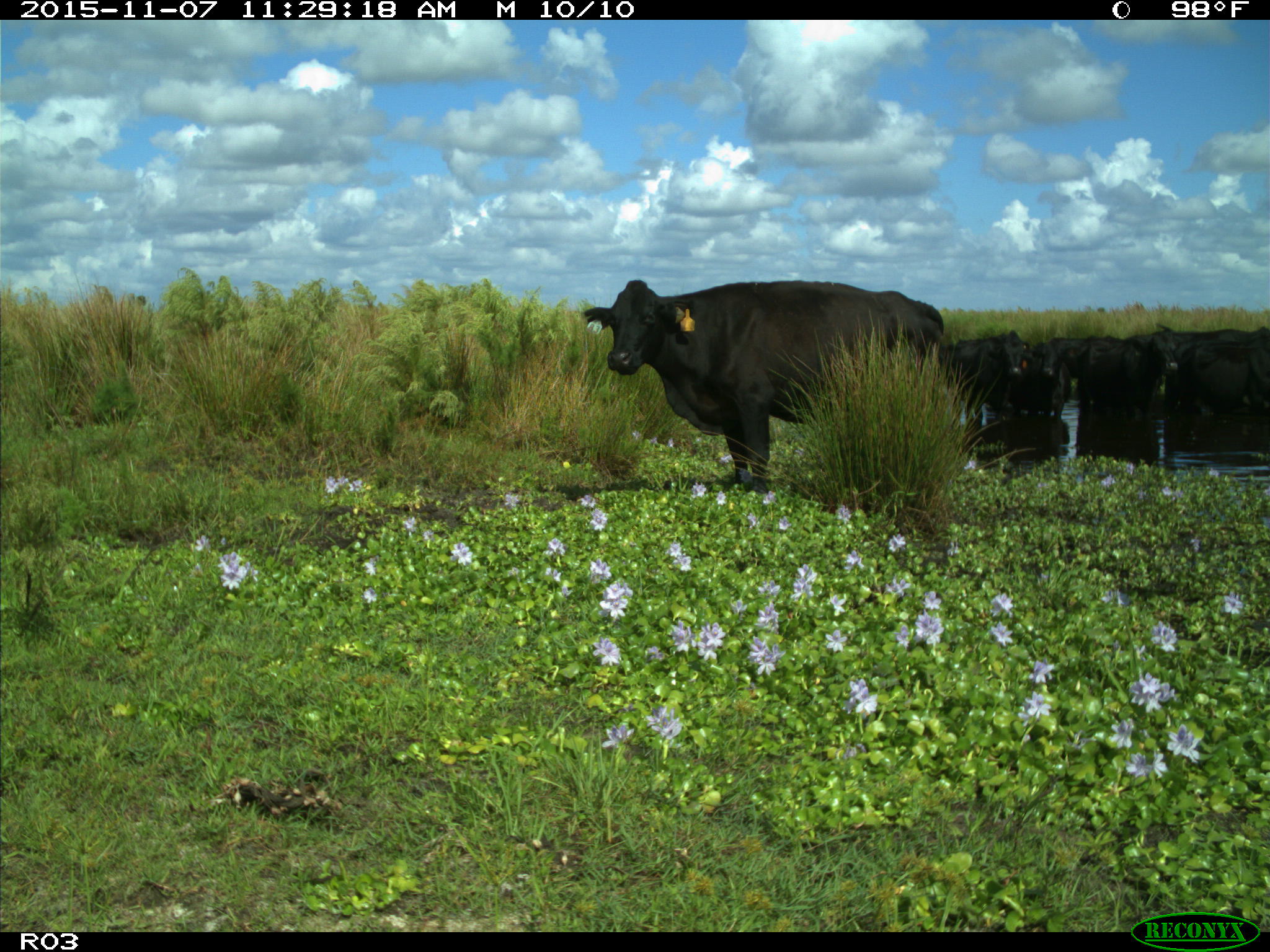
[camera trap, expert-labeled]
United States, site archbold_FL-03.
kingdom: Animalia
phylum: Chordata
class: Mammalia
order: Artiodactyla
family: Bovidae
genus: Bos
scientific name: Bos taurus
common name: domestic cow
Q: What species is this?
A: Bos taurus (domestic cow).